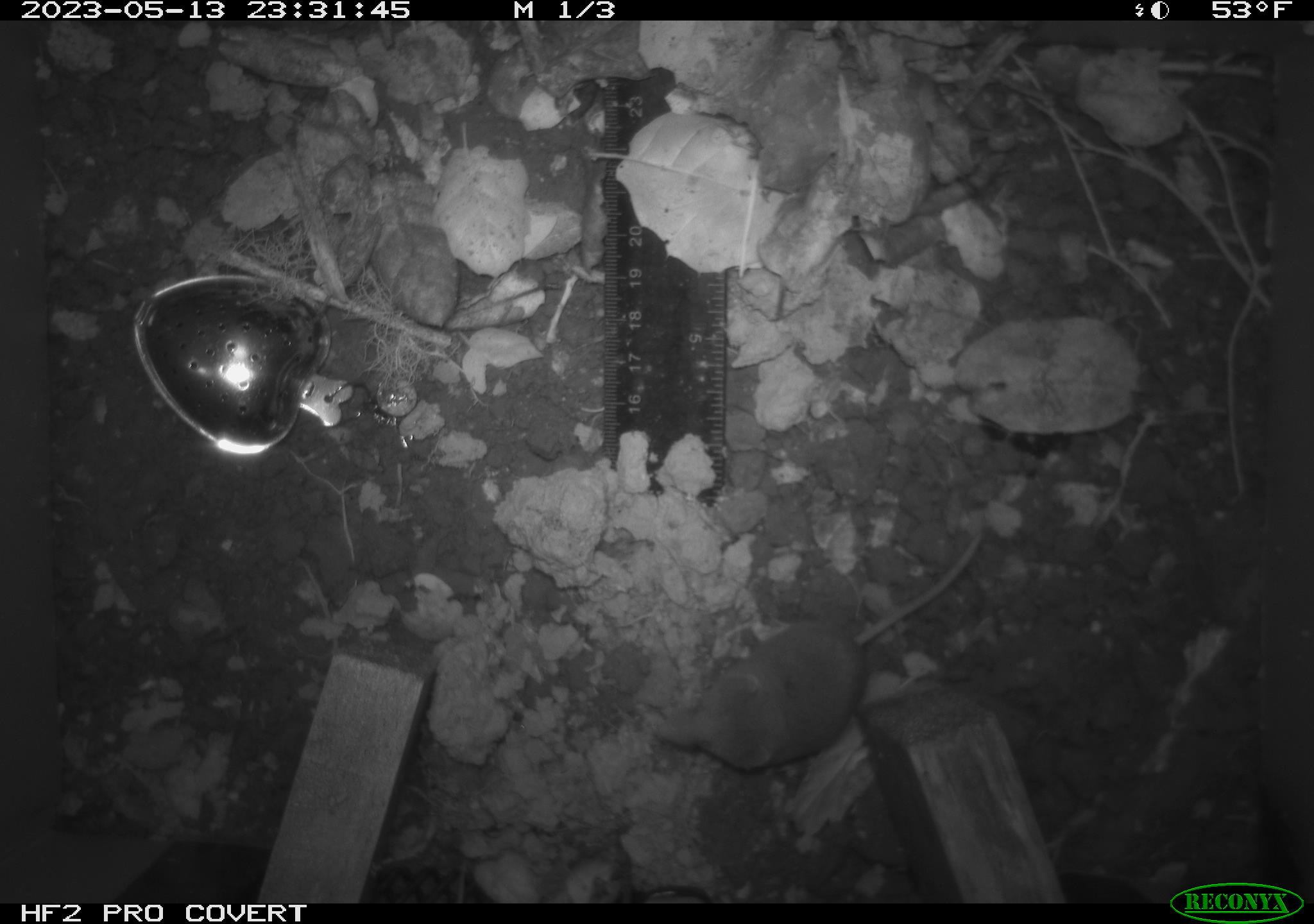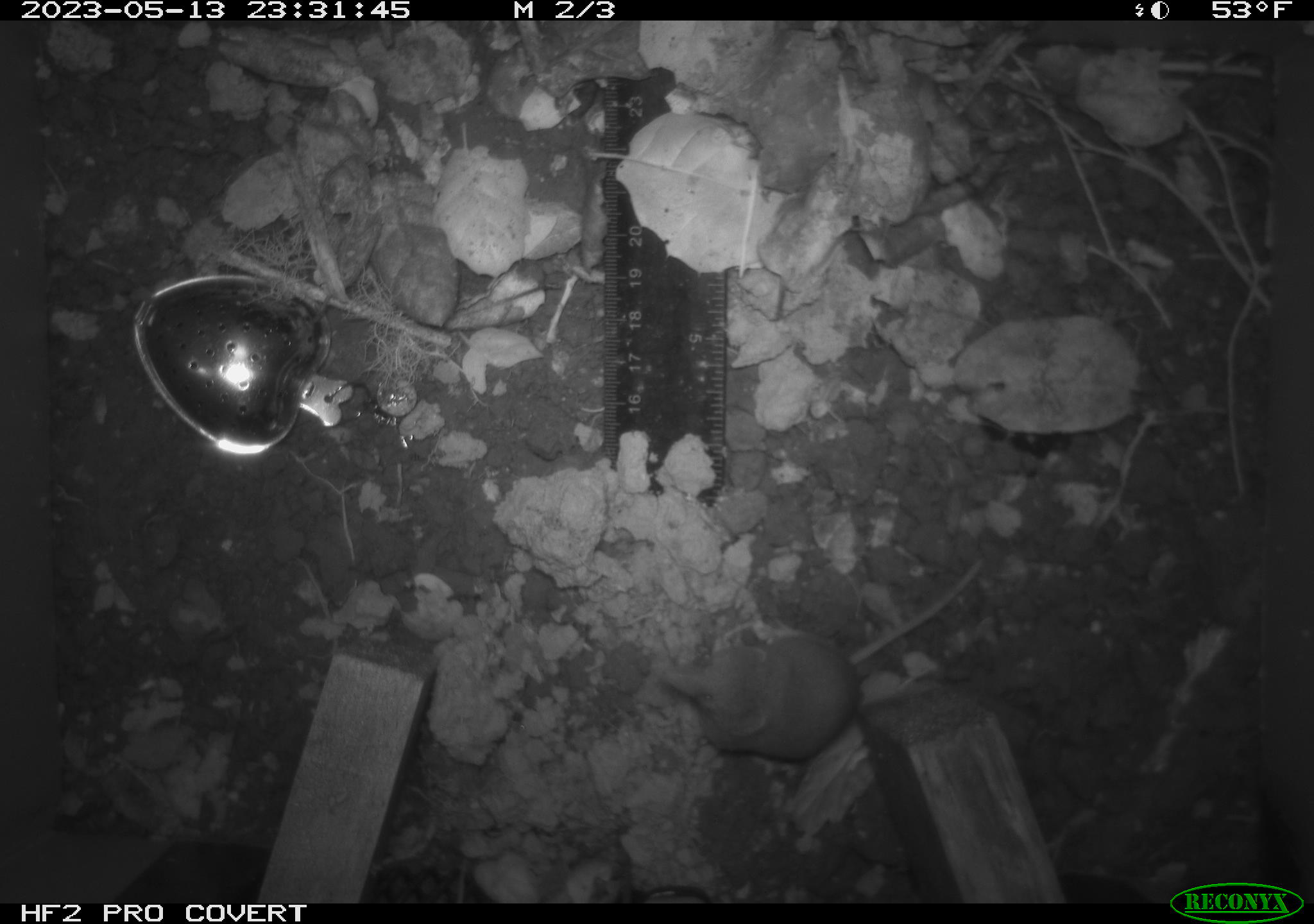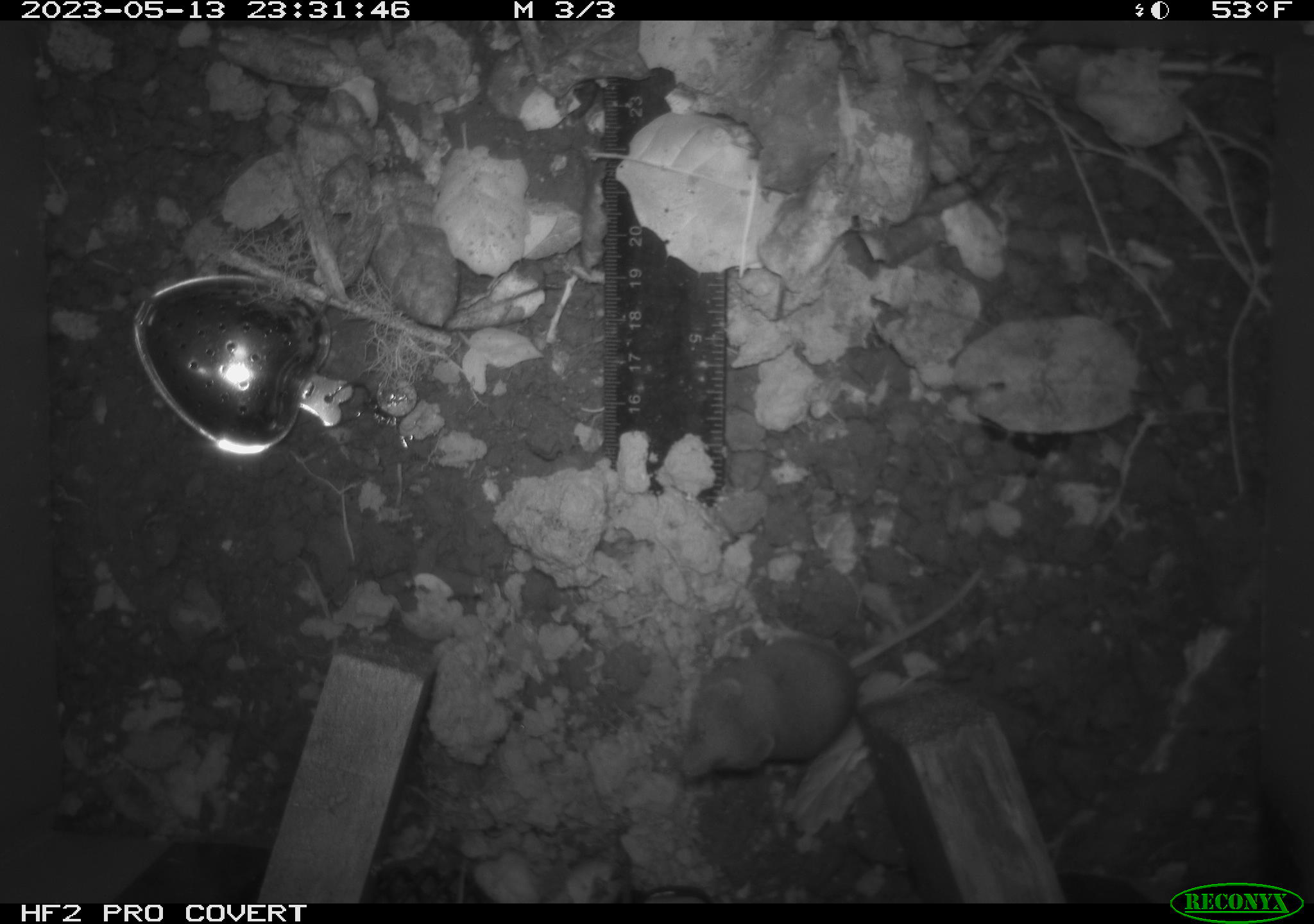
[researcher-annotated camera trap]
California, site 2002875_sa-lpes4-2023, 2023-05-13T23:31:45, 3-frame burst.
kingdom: Animalia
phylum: Chordata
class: Mammalia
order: Eulipotyphla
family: Soricidae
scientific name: Soricidae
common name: shrews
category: soricidae family